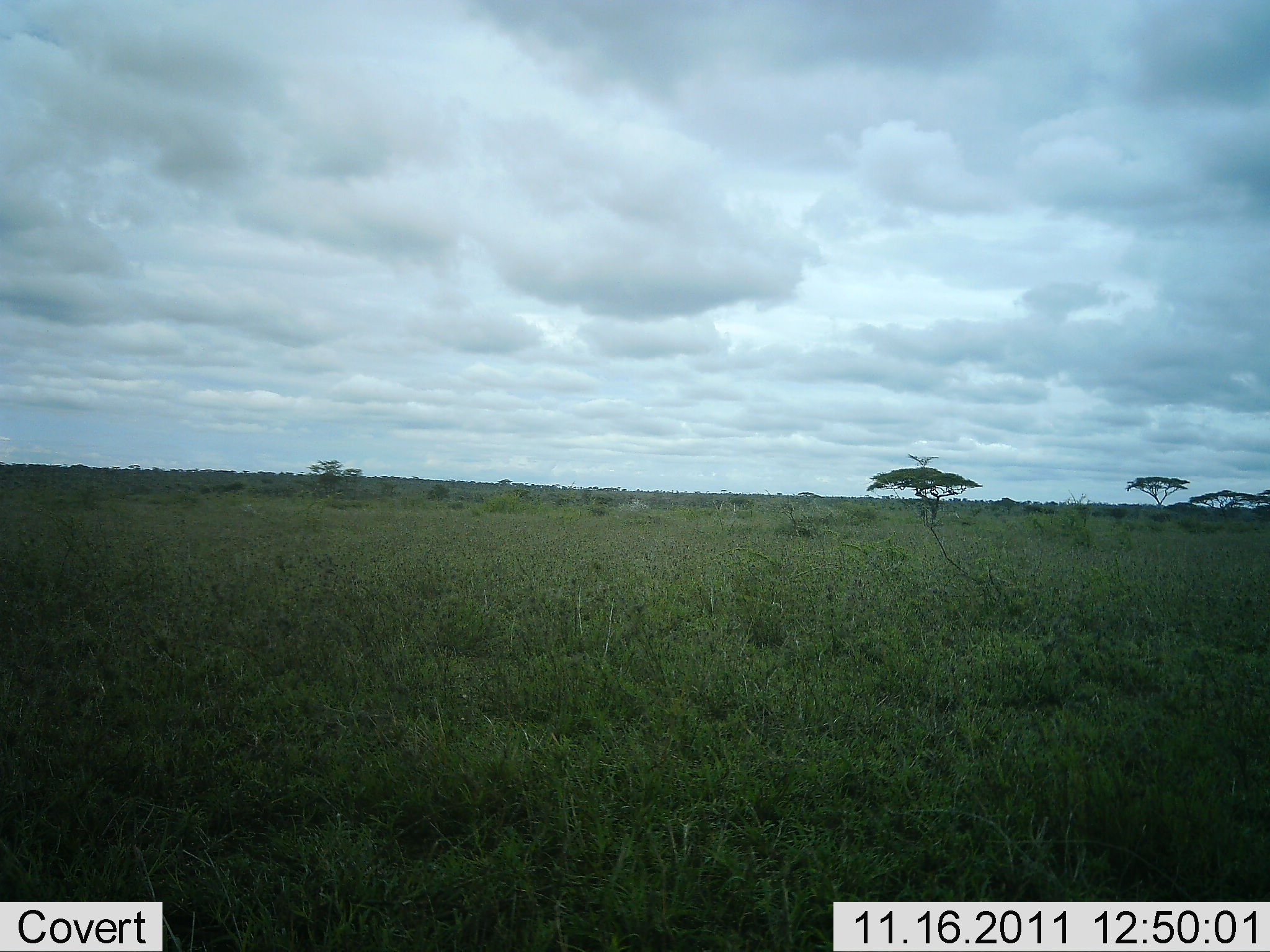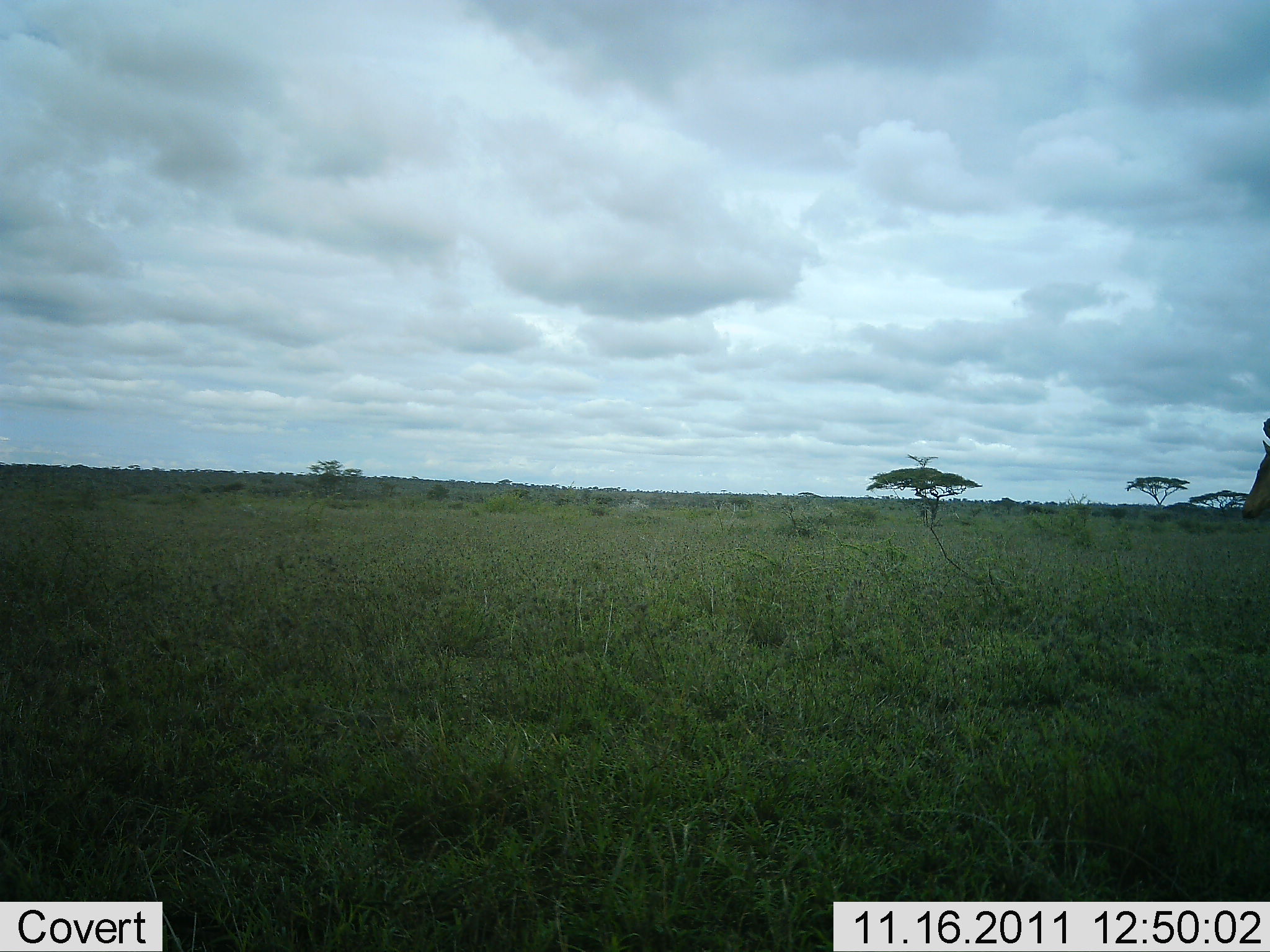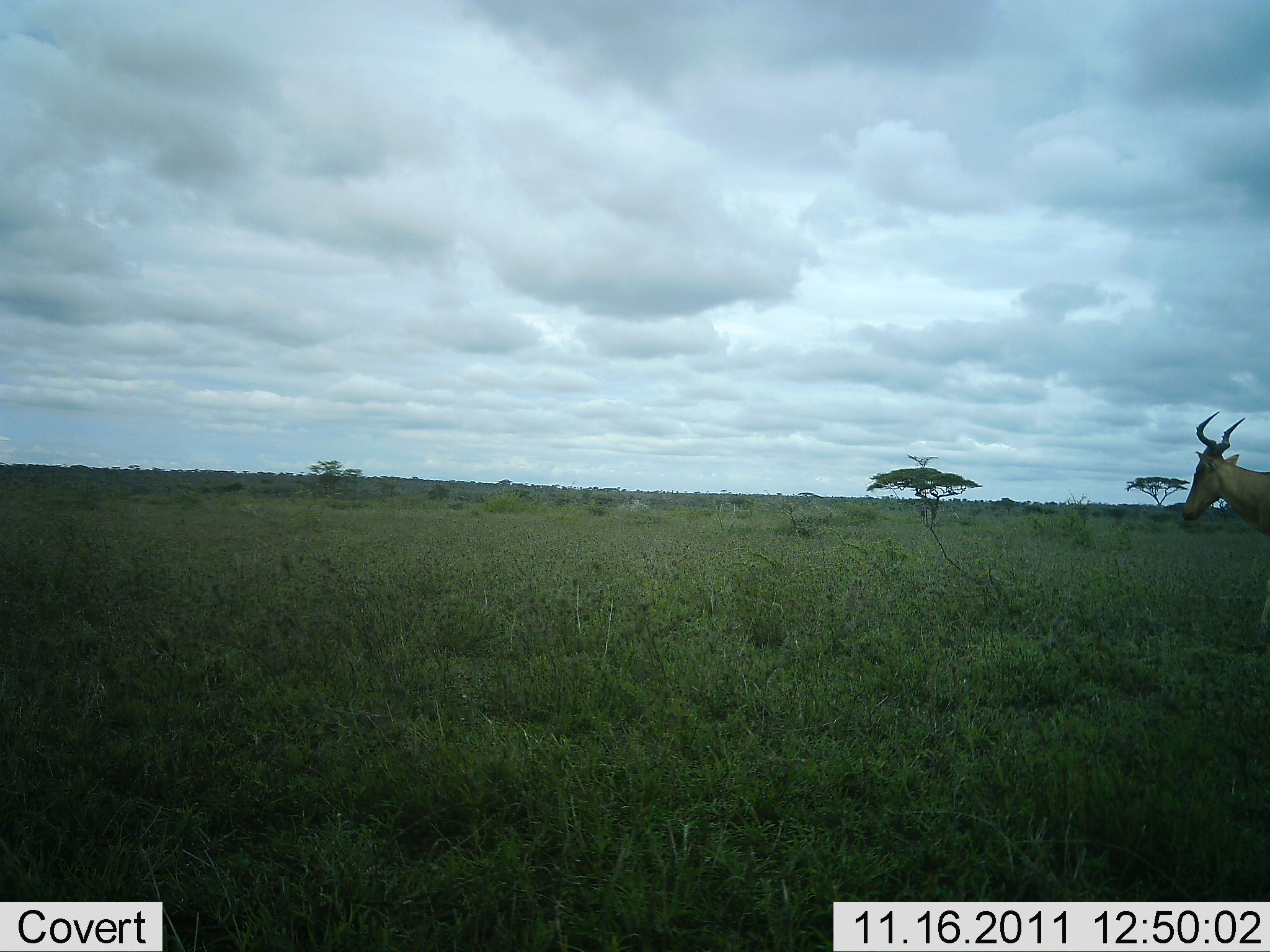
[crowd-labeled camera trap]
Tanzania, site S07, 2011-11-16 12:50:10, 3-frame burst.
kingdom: Animalia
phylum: Chordata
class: Mammalia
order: Artiodactyla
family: Bovidae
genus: Alcelaphus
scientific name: Alcelaphus buselaphus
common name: hartebeest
Hartebeest (Alcelaphus buselaphus), count 1. Behavior (volunteer vote fractions): standing 18%, resting 0%, moving 91%, interacting 0%. Young present (vote fraction): 0%. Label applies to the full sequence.